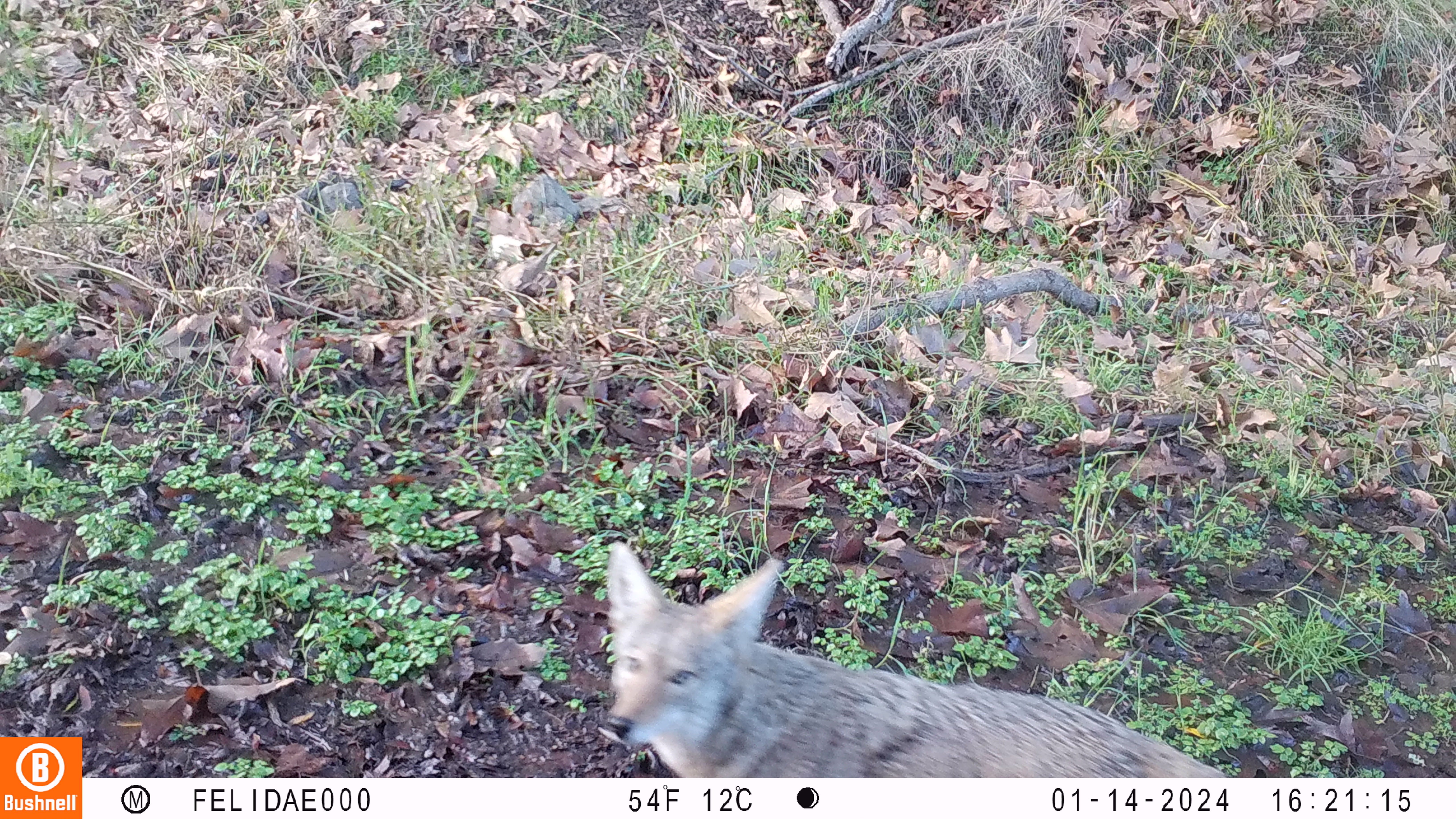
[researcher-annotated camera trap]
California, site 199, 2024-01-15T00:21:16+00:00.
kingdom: Animalia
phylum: Chordata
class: Mammalia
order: Carnivora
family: Canidae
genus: Canis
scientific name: Canis latrans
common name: coyote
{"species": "coyote (Canis latrans)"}